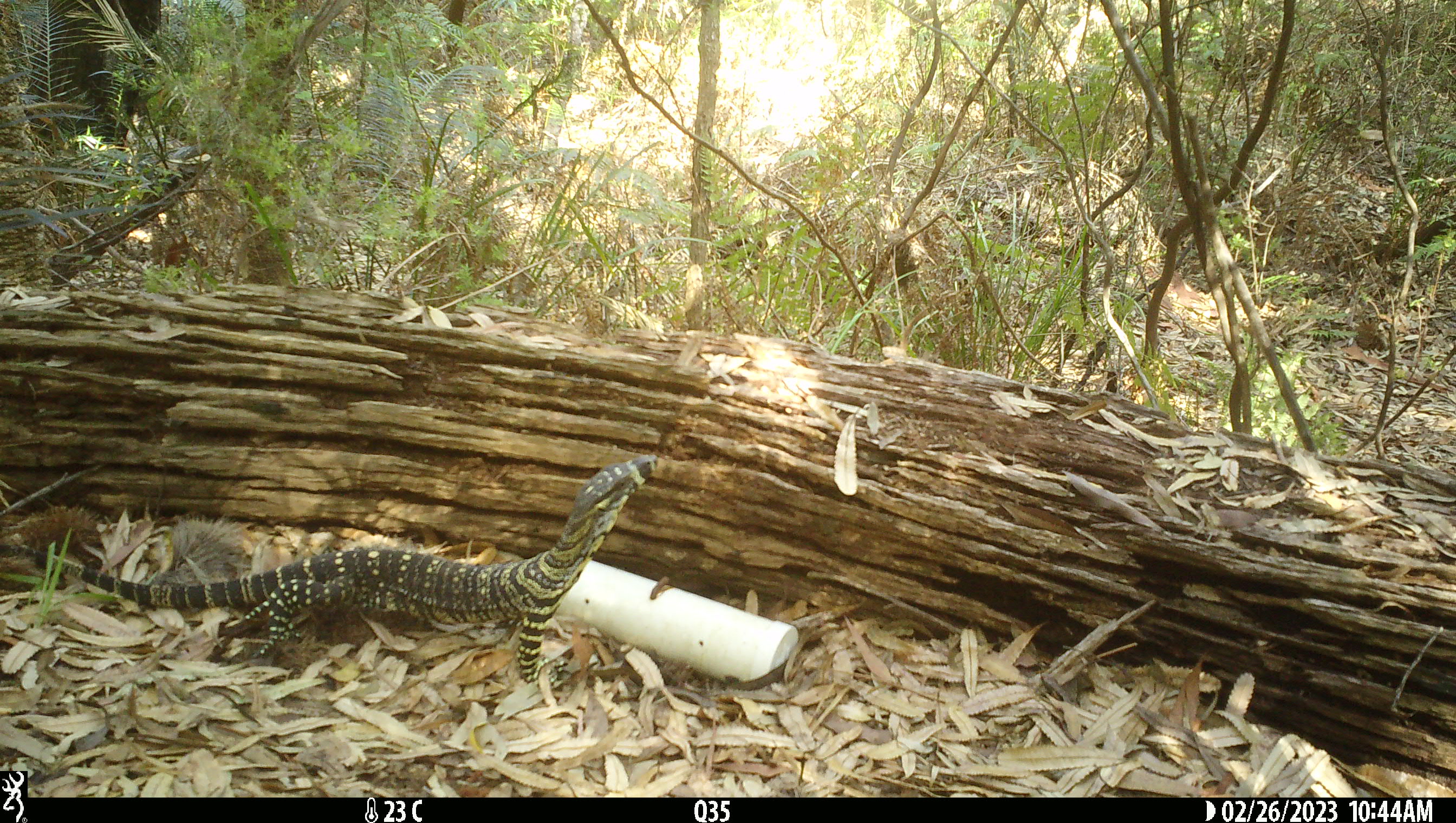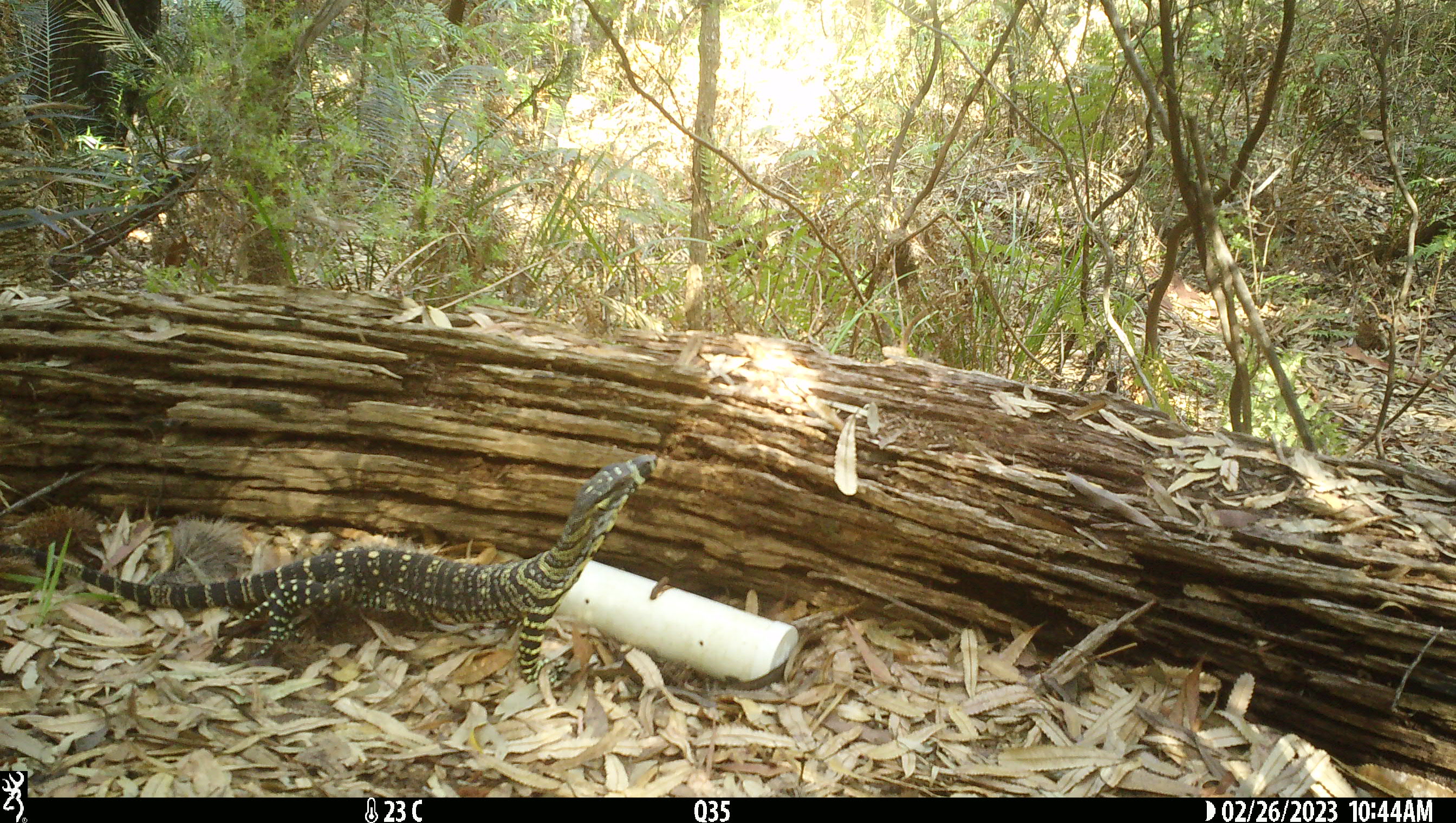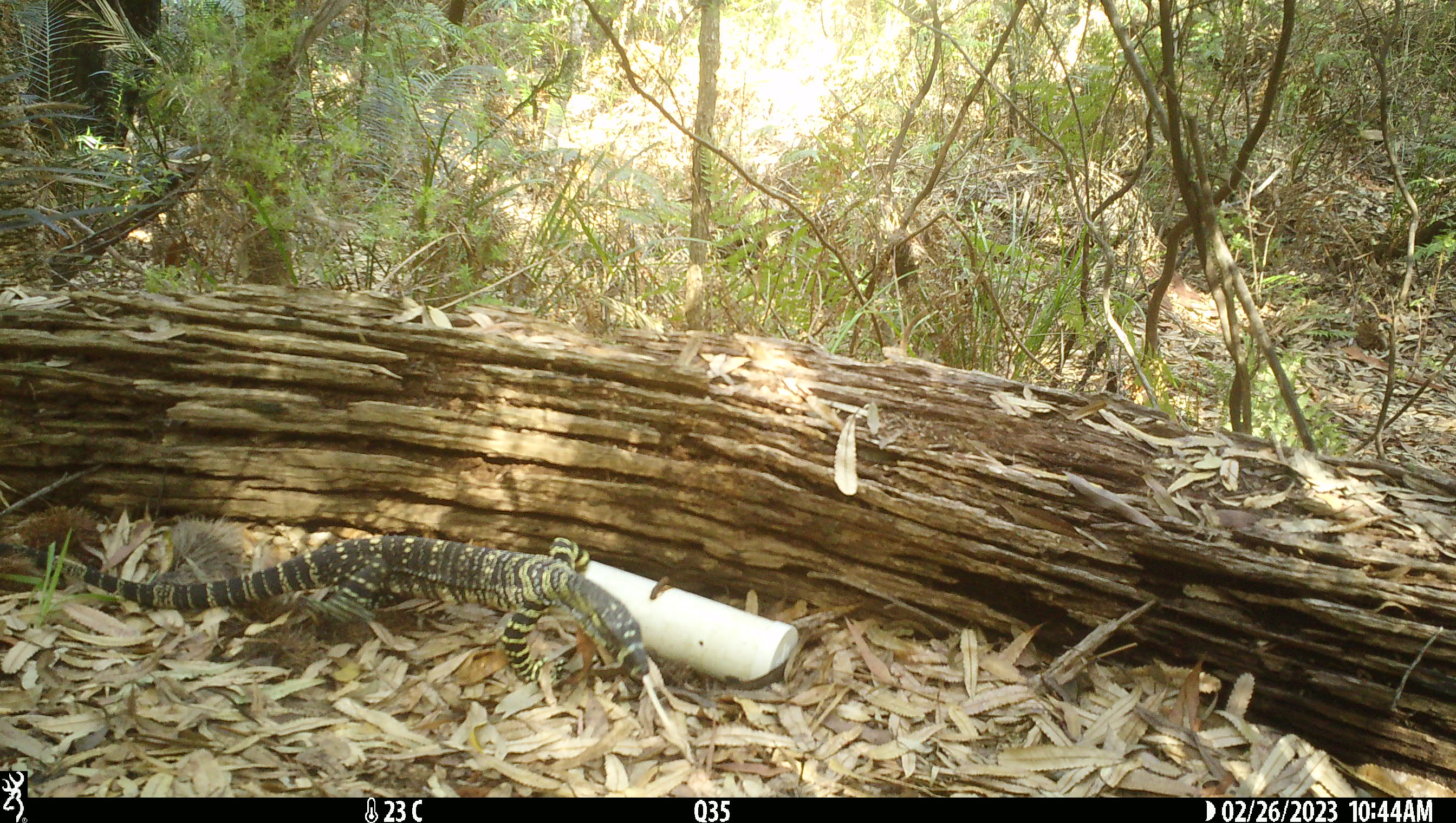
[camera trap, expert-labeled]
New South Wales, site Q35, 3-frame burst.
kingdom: Animalia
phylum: Chordata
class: Reptilia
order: Squamata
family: Varanidae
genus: Varanus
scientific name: Varanus varius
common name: lace monitor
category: goanna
Goanna (lace monitor) (Varanus varius).